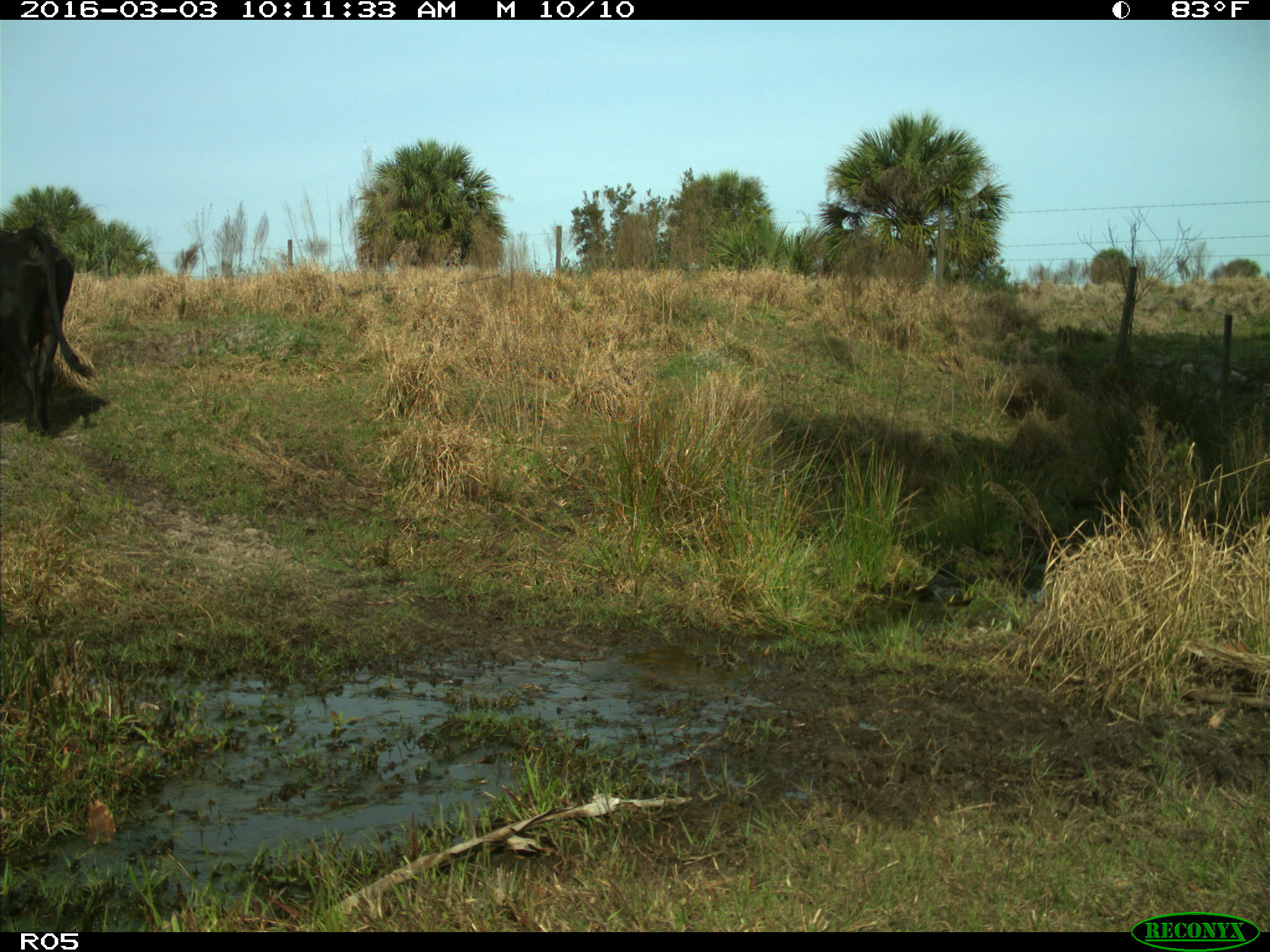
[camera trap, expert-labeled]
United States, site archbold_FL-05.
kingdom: Animalia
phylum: Chordata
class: Mammalia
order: Artiodactyla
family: Bovidae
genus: Bos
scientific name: Bos taurus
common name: domestic cow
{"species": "Bos taurus (domestic cow)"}